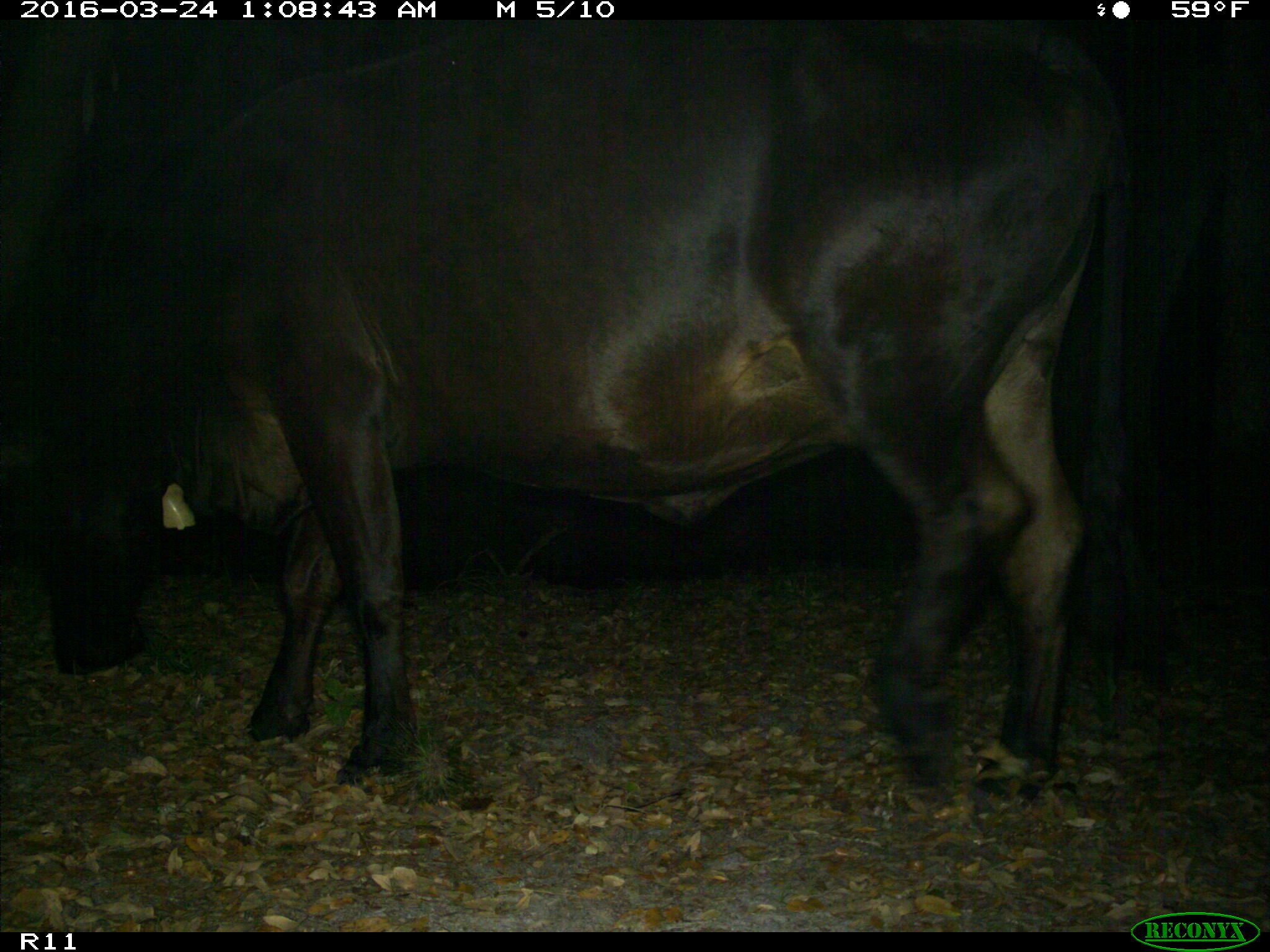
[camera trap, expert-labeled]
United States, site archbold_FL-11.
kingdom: Animalia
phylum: Chordata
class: Mammalia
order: Artiodactyla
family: Bovidae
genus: Bos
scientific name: Bos taurus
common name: domestic cow